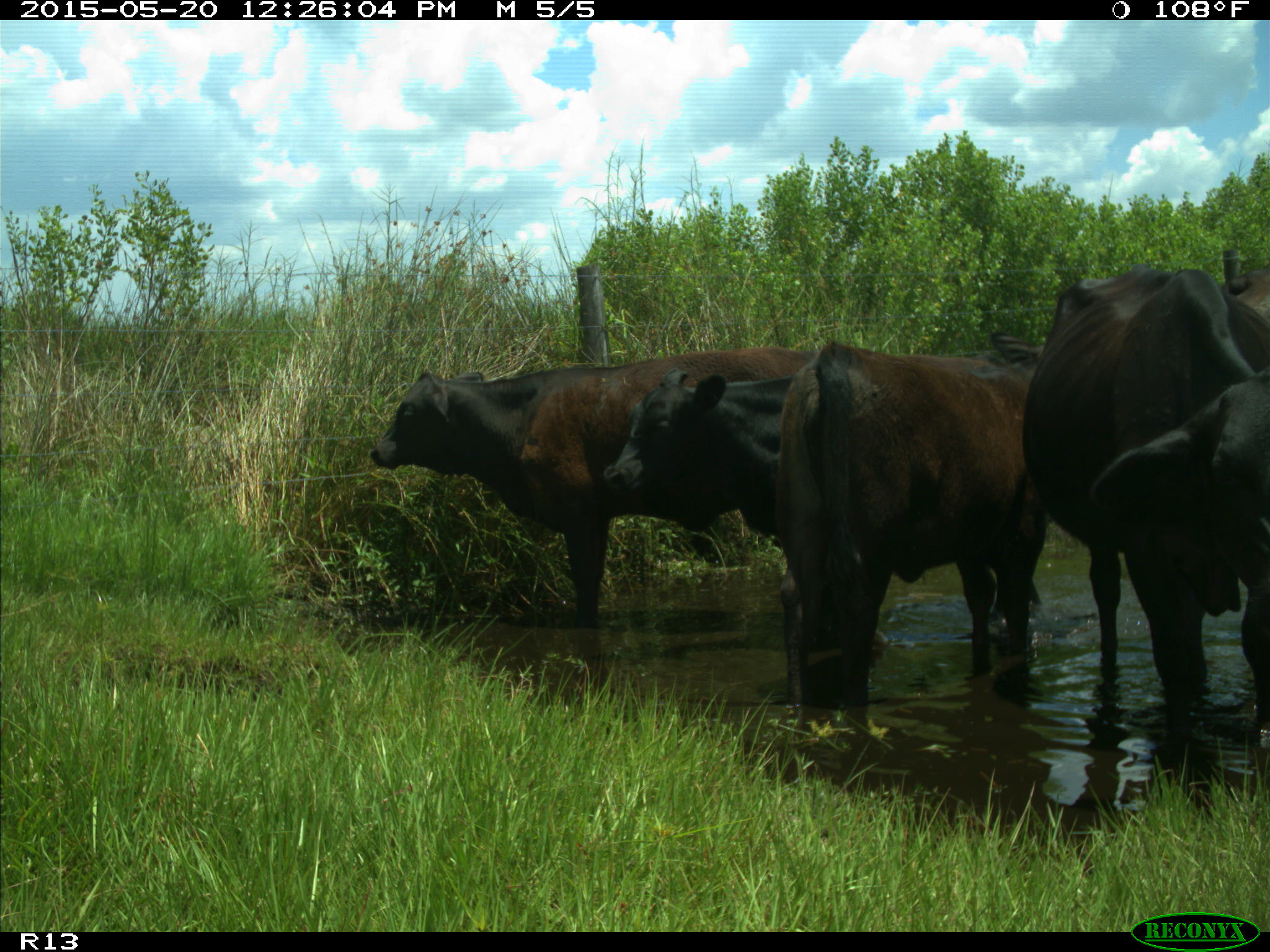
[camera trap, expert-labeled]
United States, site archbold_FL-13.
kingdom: Animalia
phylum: Chordata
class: Mammalia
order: Artiodactyla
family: Bovidae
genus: Bos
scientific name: Bos taurus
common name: domestic cow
Bos taurus (domestic cow).